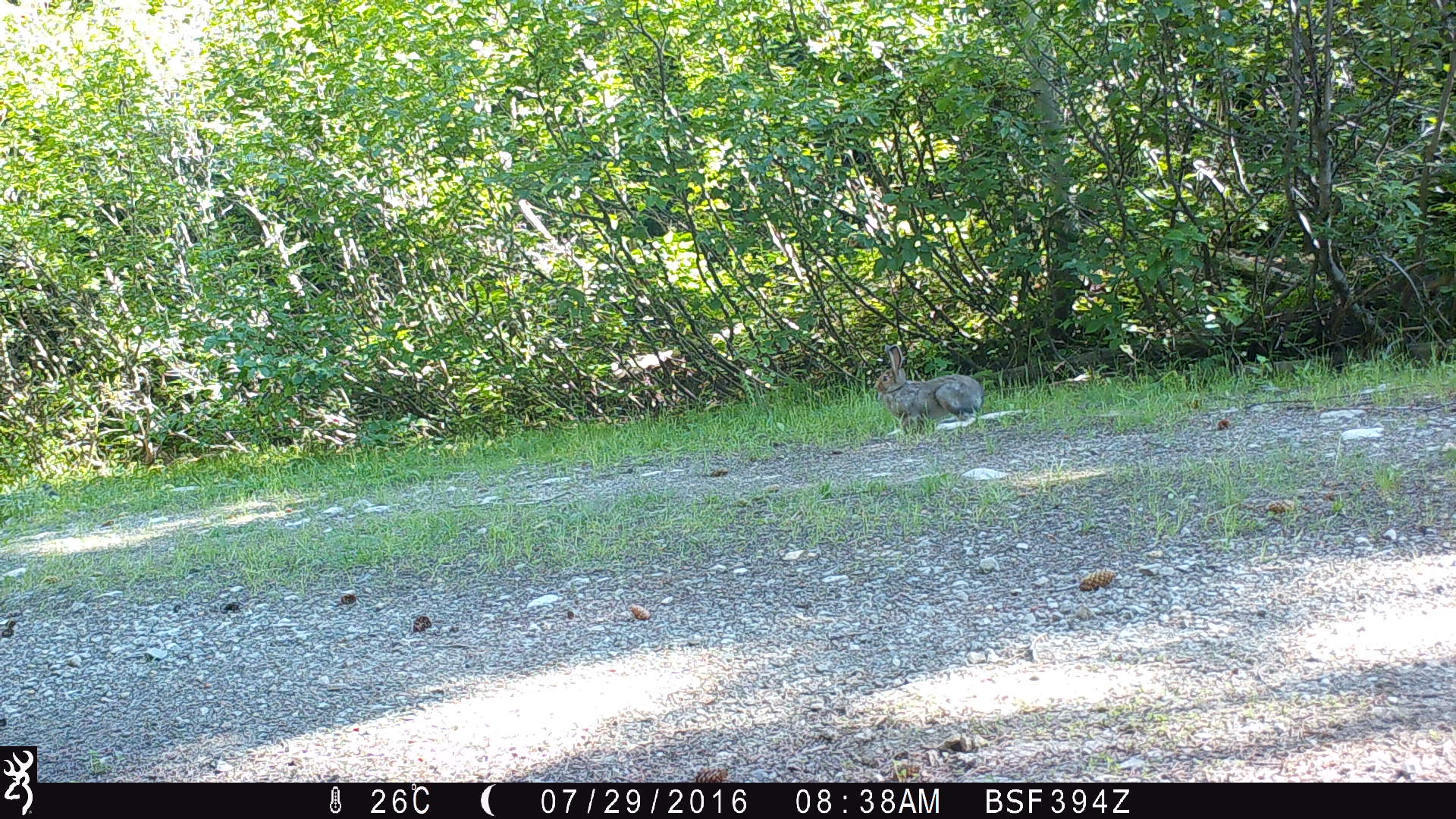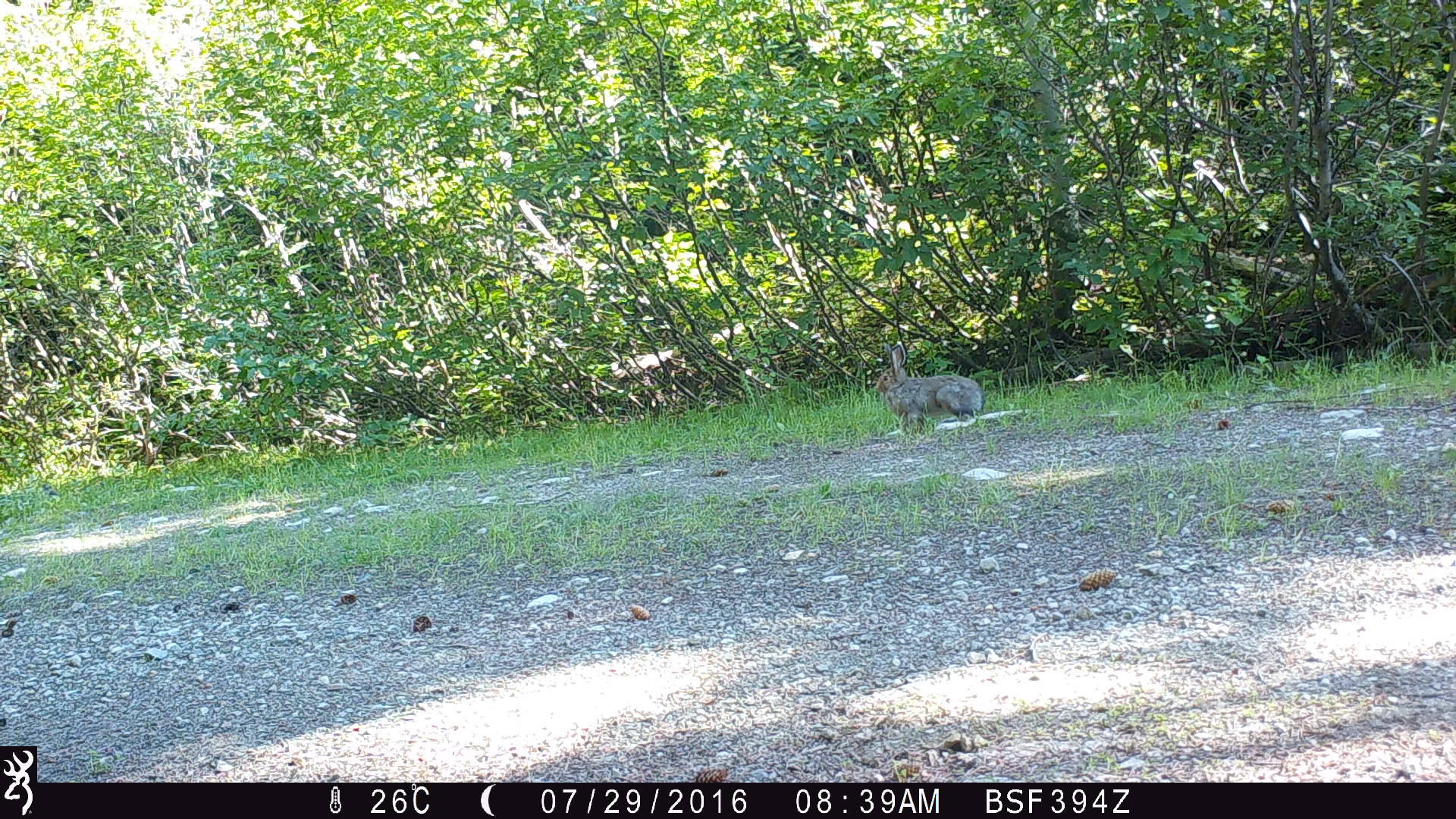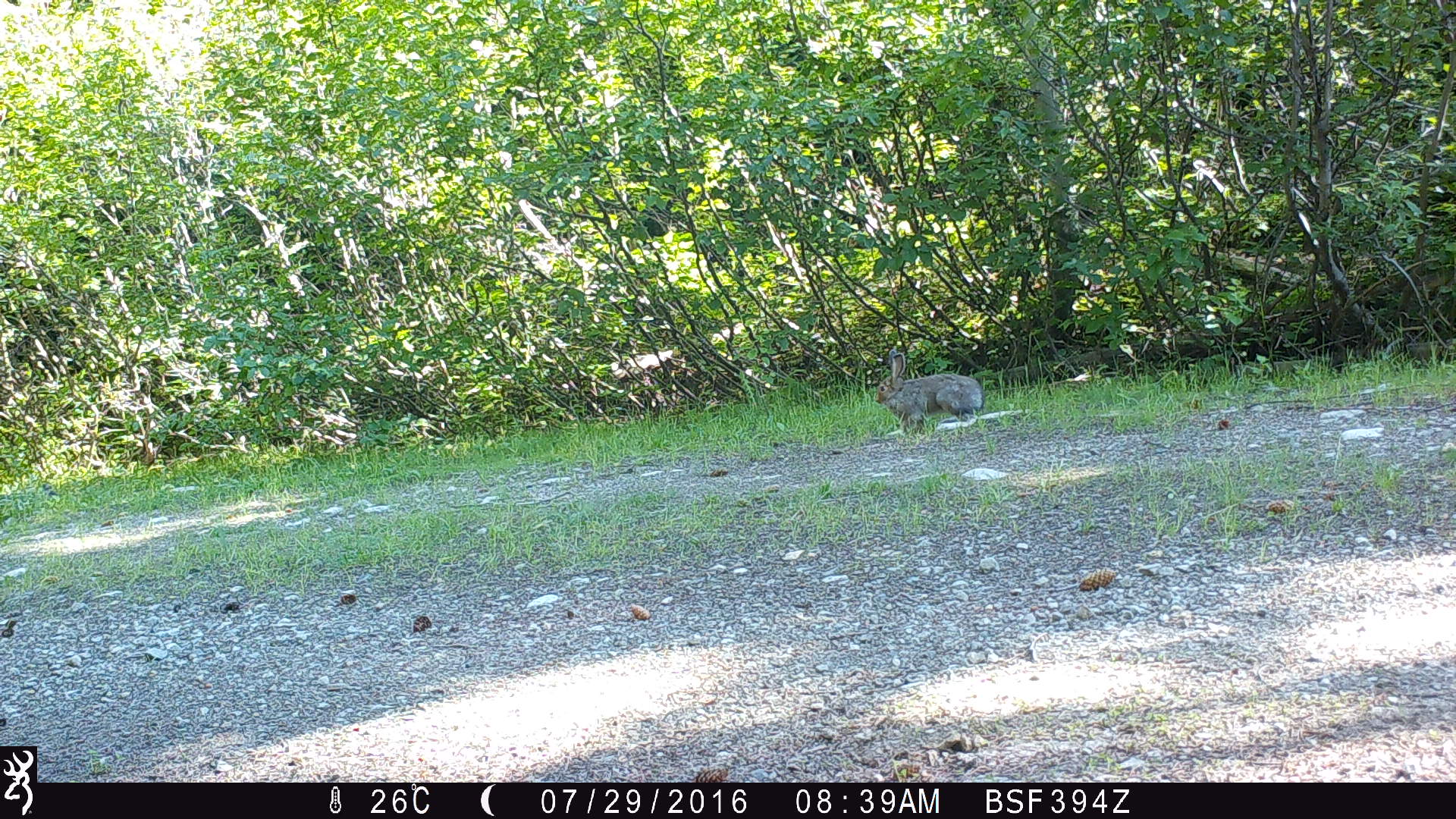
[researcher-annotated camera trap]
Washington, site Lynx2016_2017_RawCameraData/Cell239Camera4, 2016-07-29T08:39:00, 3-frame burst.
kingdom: Animalia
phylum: Chordata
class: Mammalia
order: Lagomorpha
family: Leporidae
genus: Lepus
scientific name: Lepus americanus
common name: snowshoe hare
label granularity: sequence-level